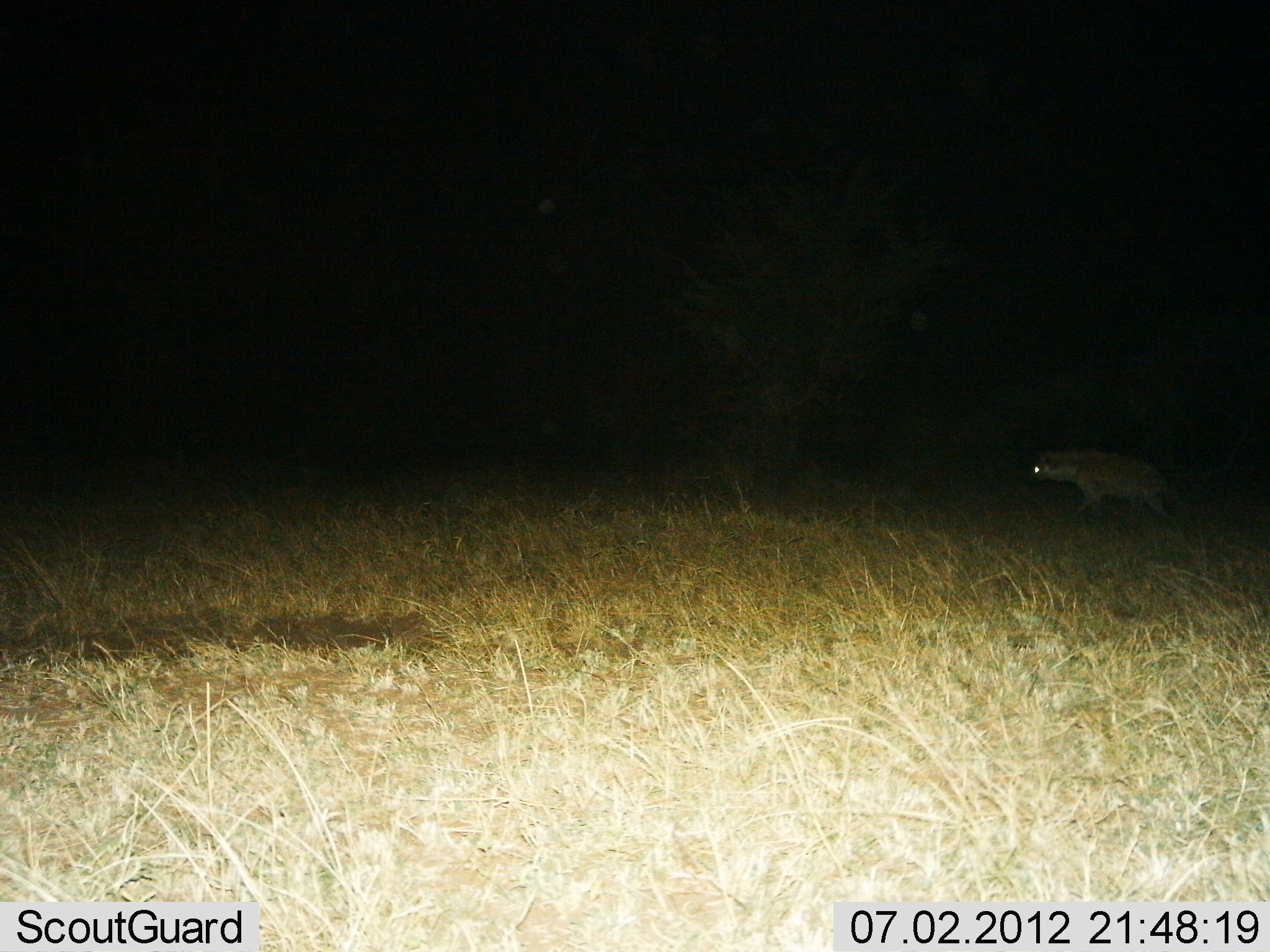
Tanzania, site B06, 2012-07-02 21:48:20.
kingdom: Animalia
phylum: Chordata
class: Mammalia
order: Carnivora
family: Hyaenidae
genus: Crocuta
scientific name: Crocuta crocuta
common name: spotted hyena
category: hyenaspotted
Hyenaspotted (spotted hyena) (Crocuta crocuta), count 1. Behavior (volunteer vote fractions): standing 40%, resting 0%, moving 60%, interacting 0%. Young present (vote fraction): 0%. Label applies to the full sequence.